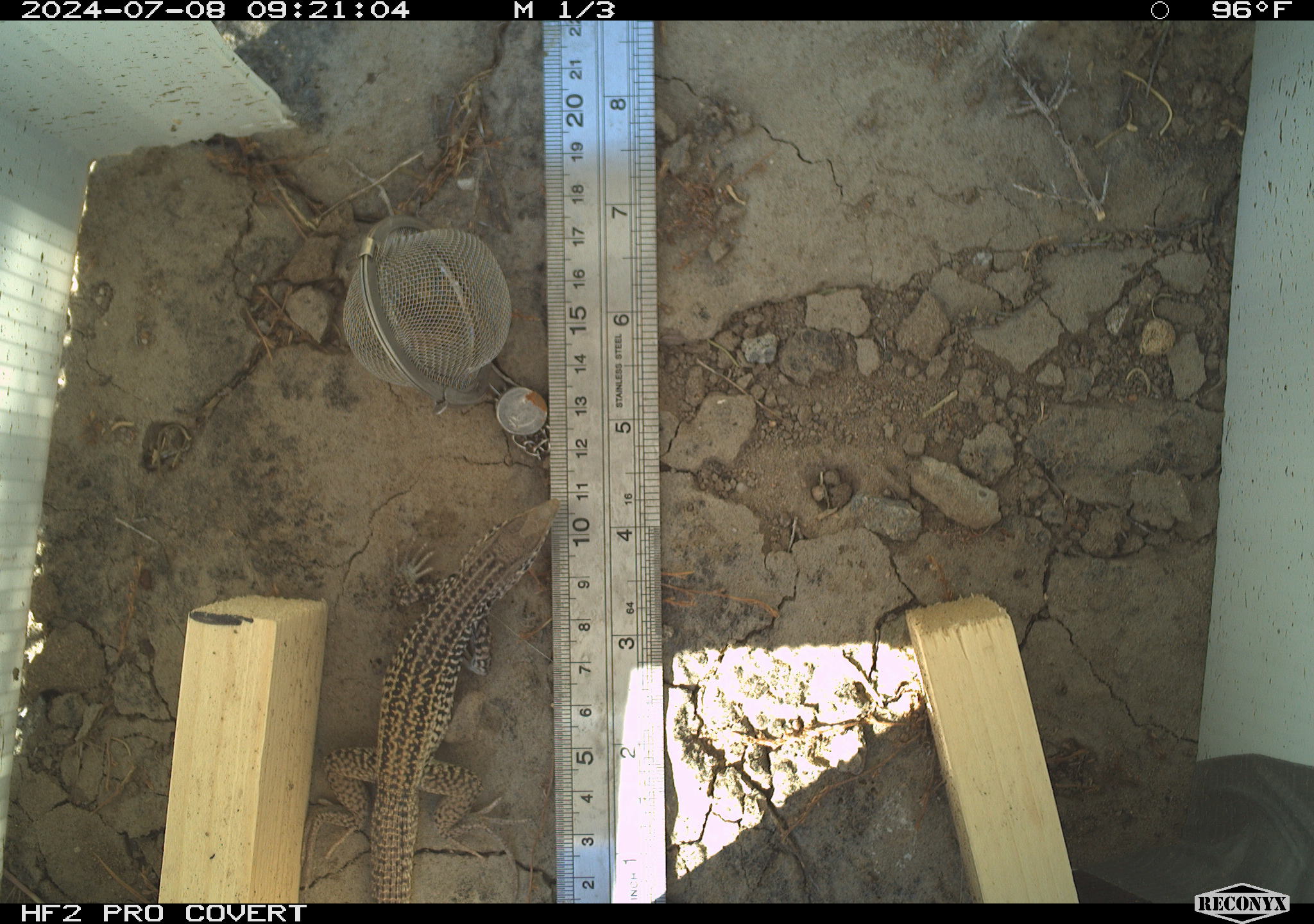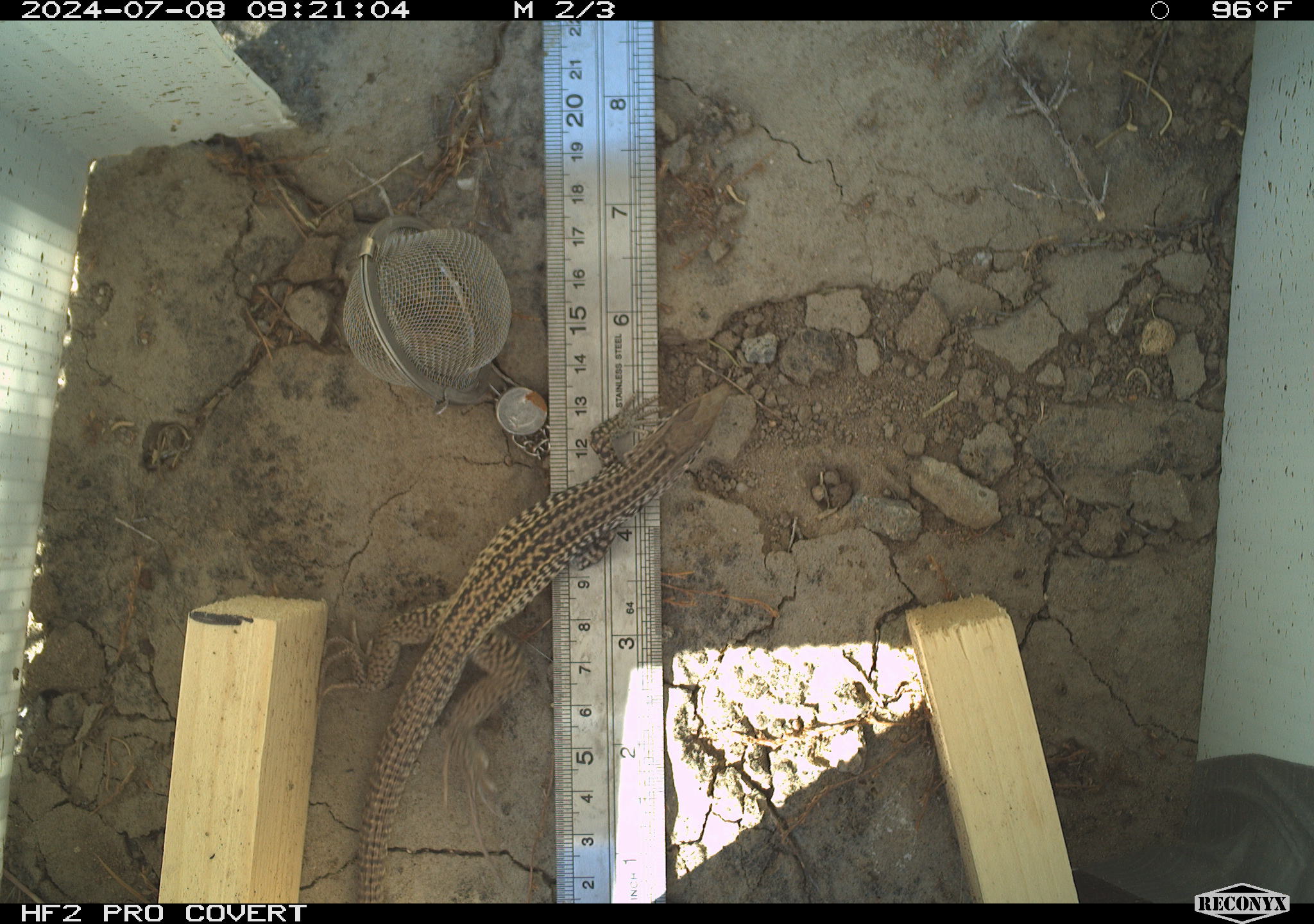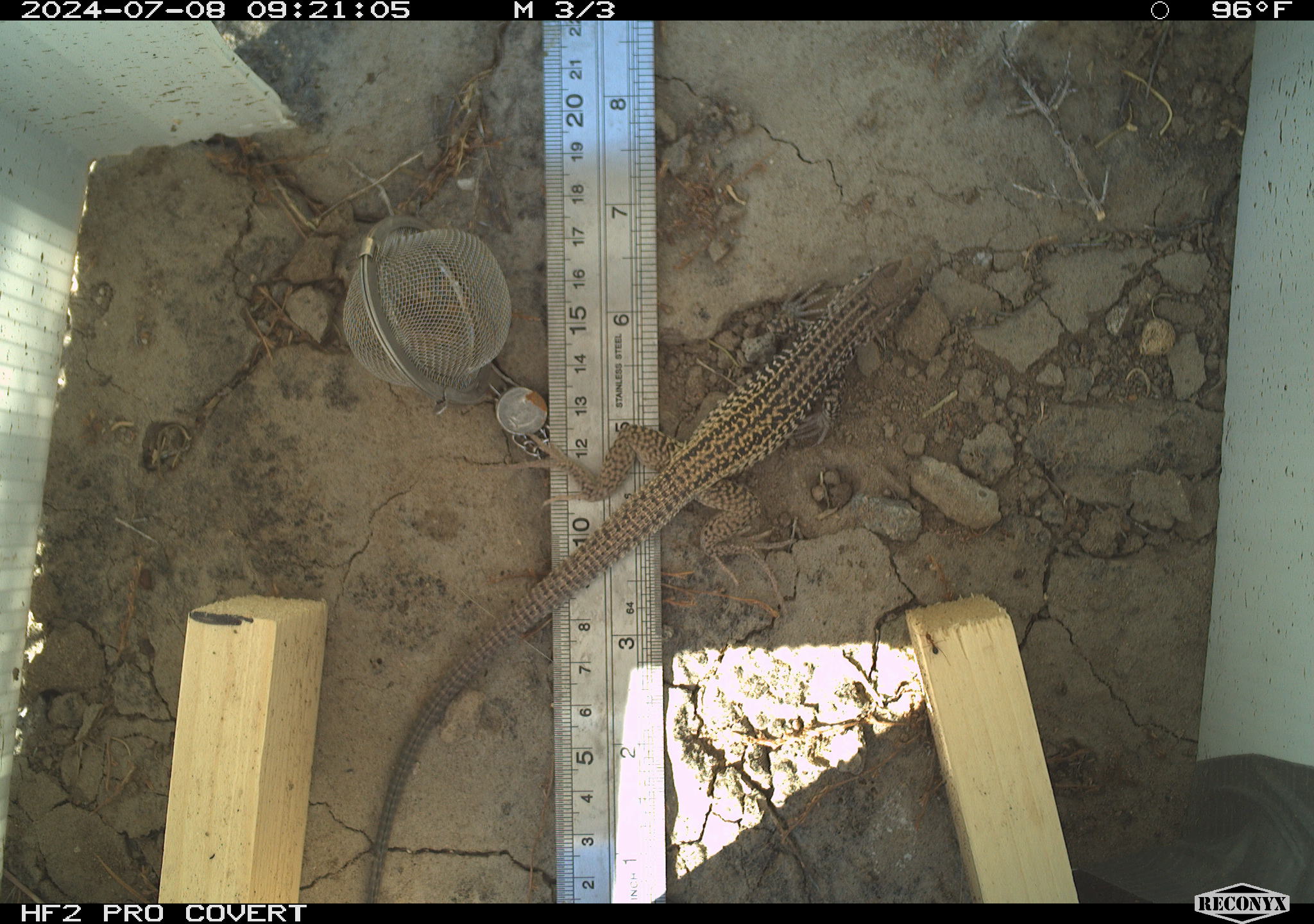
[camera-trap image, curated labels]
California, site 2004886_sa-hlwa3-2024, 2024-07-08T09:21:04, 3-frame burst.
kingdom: Animalia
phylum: Chordata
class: Reptilia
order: Squamata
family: Teiidae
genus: Aspidoscelis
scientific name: Aspidoscelis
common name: whiptail lizards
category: aspidoscelis species